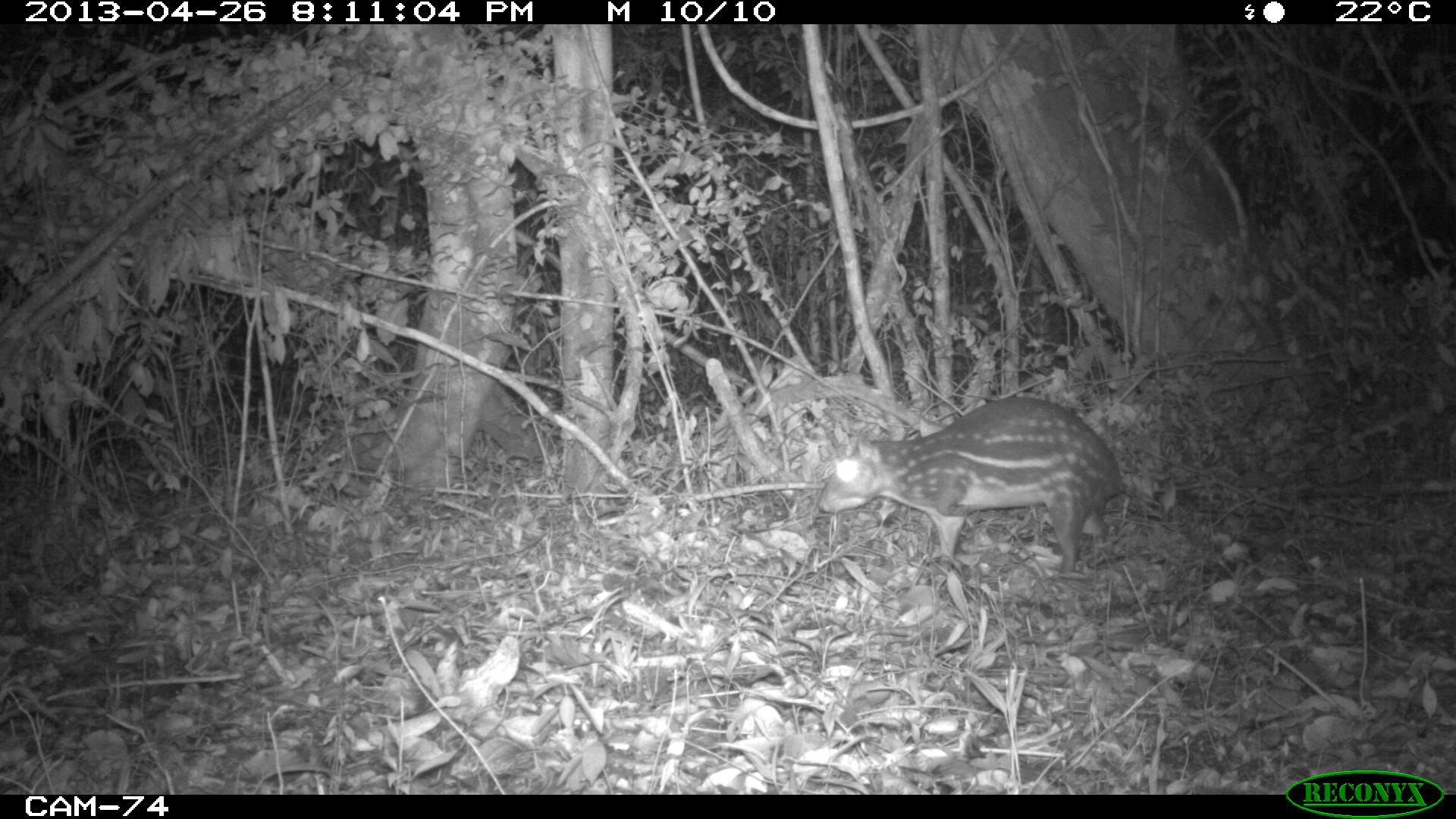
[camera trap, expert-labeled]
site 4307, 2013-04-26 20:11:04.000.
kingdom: Animalia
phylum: Chordata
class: Mammalia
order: Rodentia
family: Cuniculidae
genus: Cuniculus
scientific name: Cuniculus paca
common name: lowland paca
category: agouti paca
Agouti paca (lowland paca) (Cuniculus paca), count 1.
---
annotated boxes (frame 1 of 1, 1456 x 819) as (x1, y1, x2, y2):
agouti paca: (814, 391, 1124, 585)